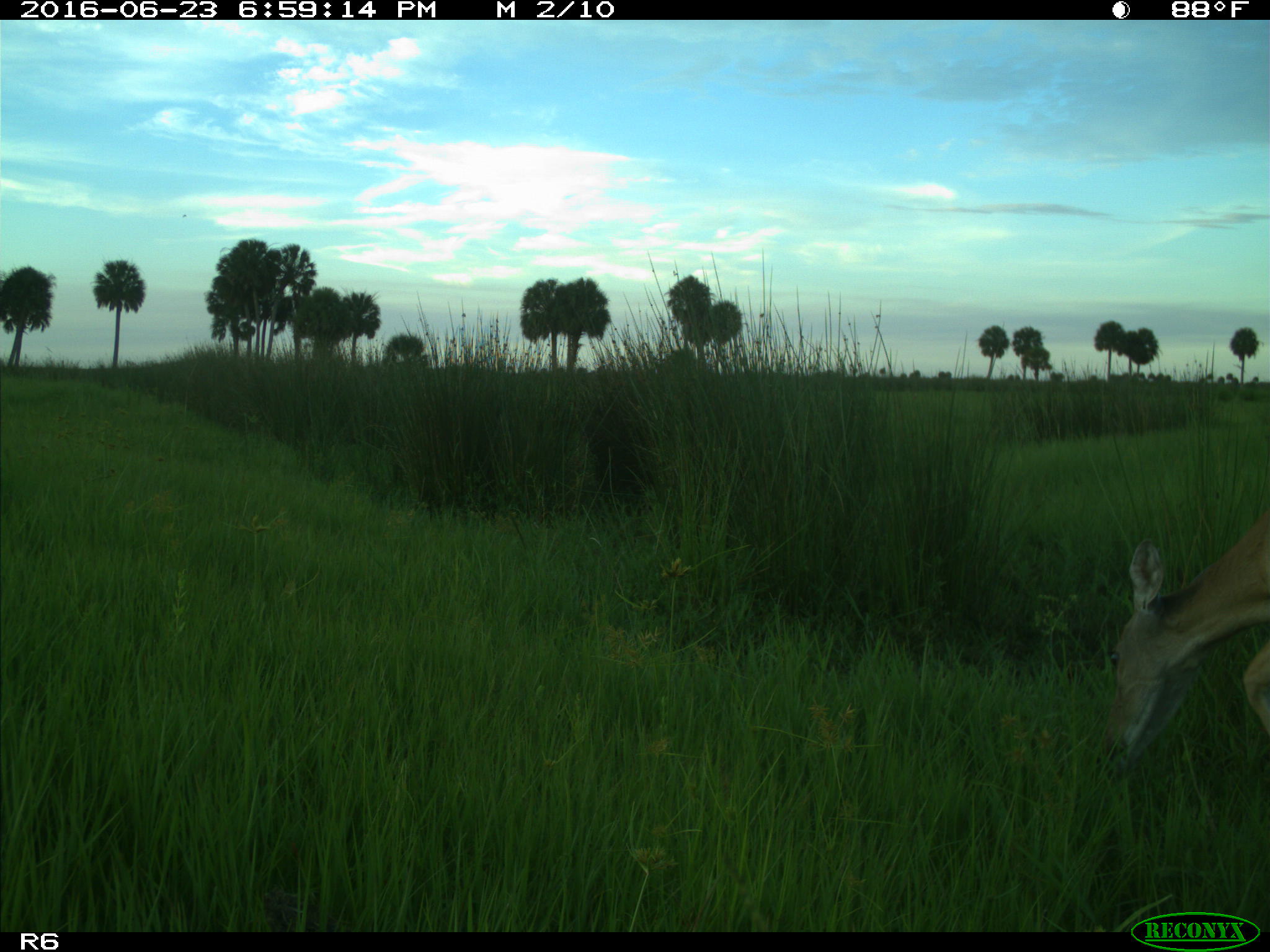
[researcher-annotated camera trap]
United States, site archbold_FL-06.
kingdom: Animalia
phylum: Chordata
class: Mammalia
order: Artiodactyla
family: Cervidae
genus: Odocoileus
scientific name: Odocoileus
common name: deer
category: unidentified deer